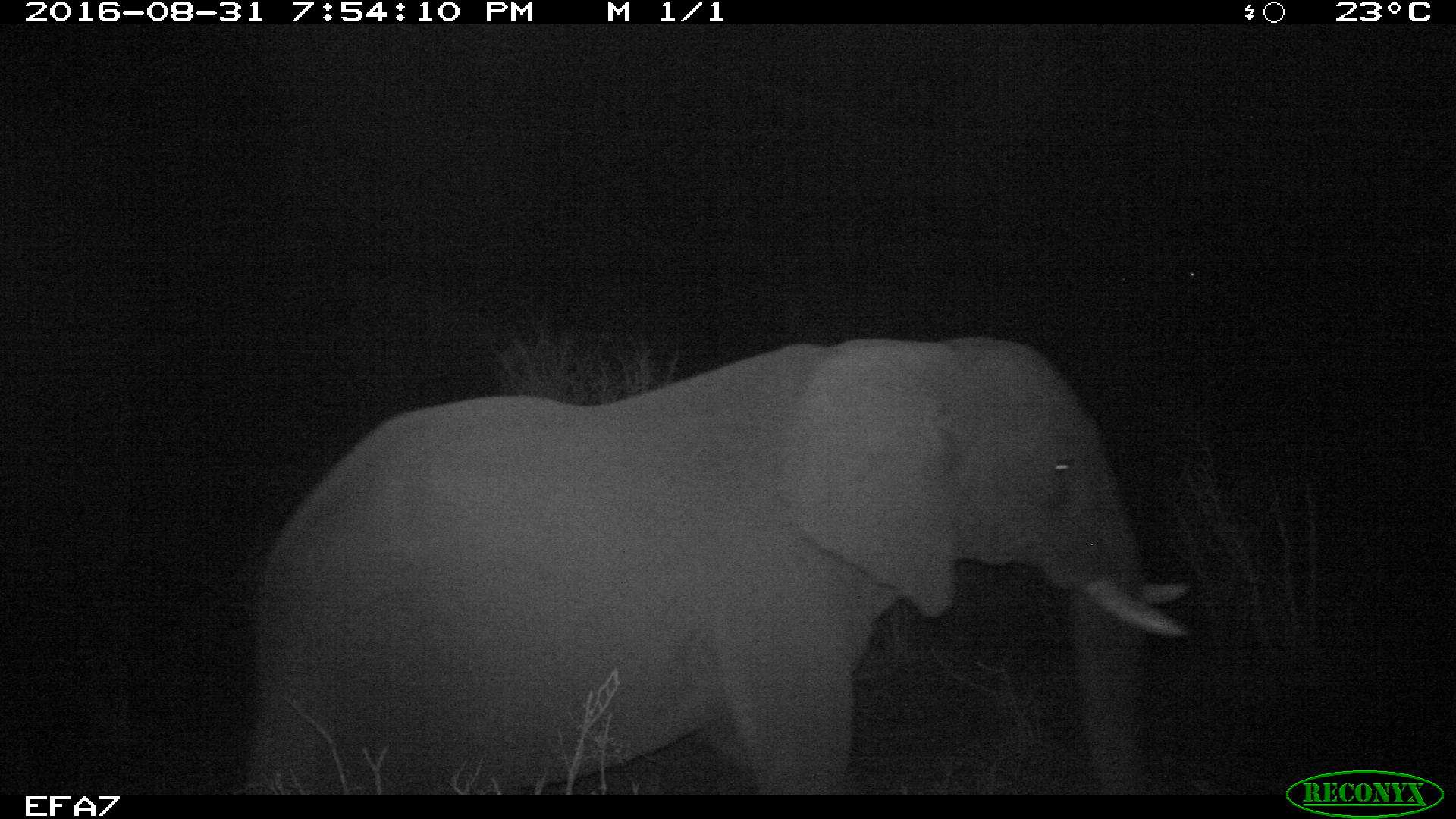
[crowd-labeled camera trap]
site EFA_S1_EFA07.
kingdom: Animalia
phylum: Chordata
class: Mammalia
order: Proboscidea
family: Elephantidae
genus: Loxodonta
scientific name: Loxodonta africana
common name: african bush elephant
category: elephant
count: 1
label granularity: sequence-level